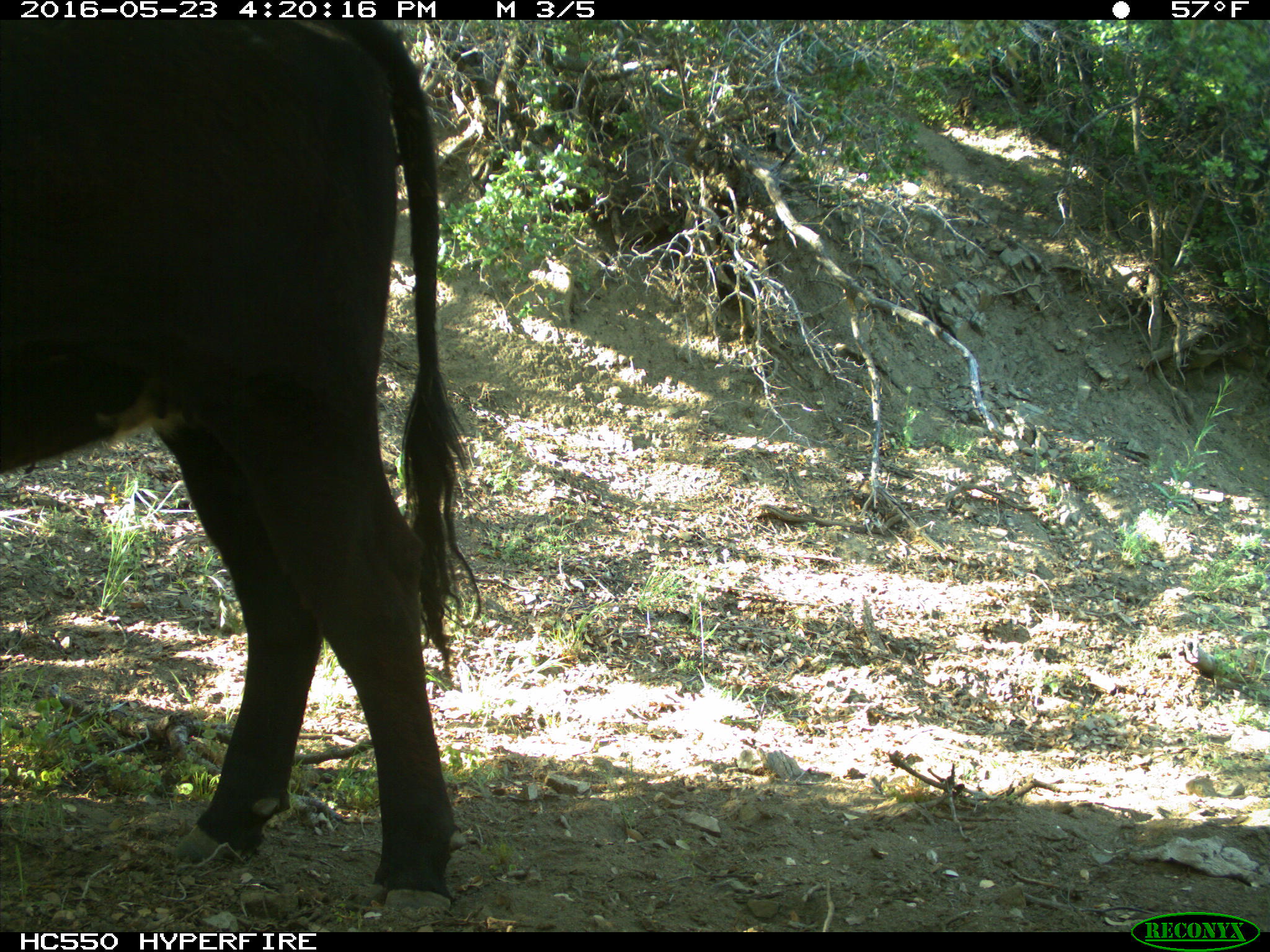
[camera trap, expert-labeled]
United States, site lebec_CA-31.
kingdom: Animalia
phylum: Chordata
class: Mammalia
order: Artiodactyla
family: Bovidae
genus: Bos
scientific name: Bos taurus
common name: domestic cow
Bos taurus (domestic cow).